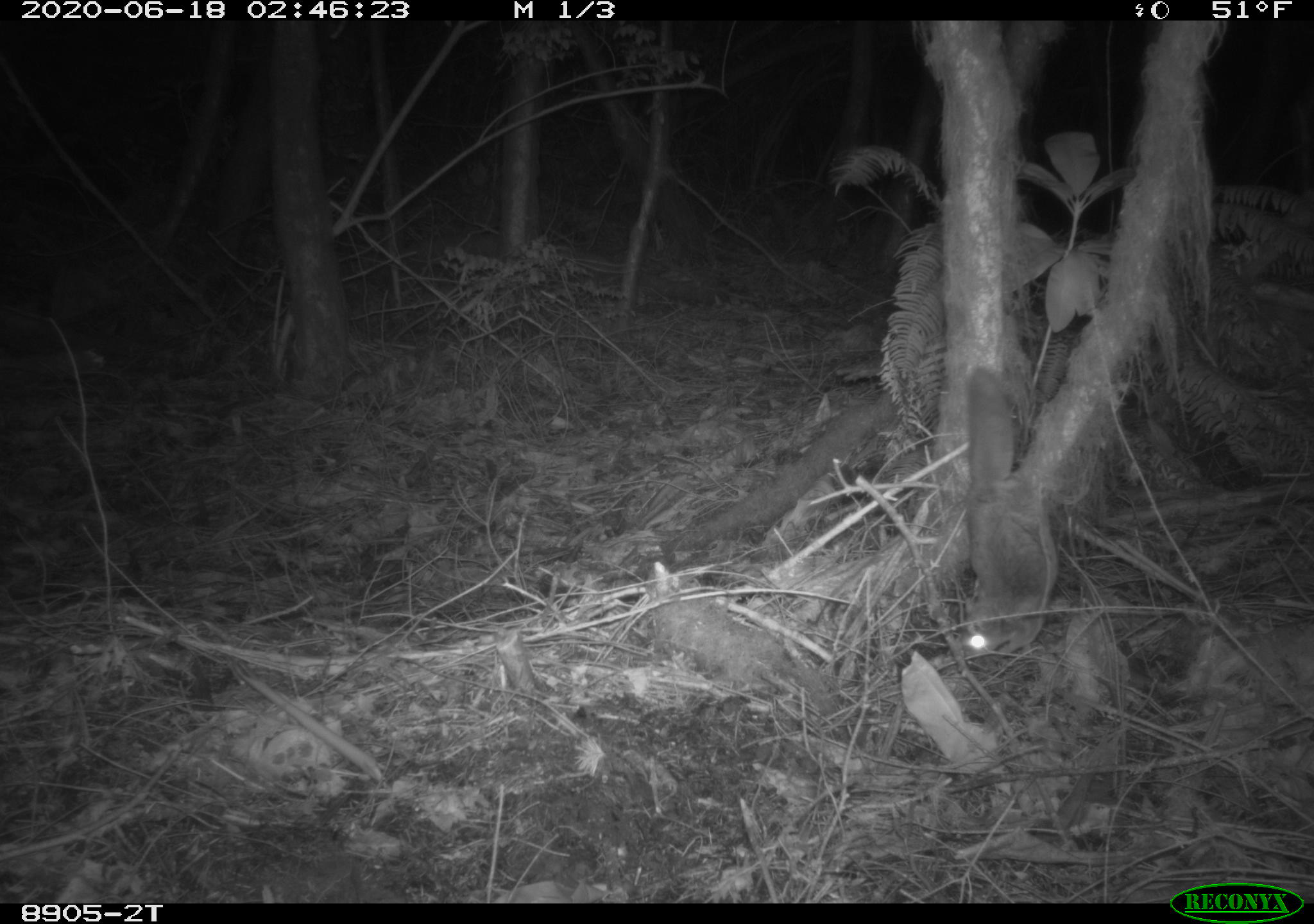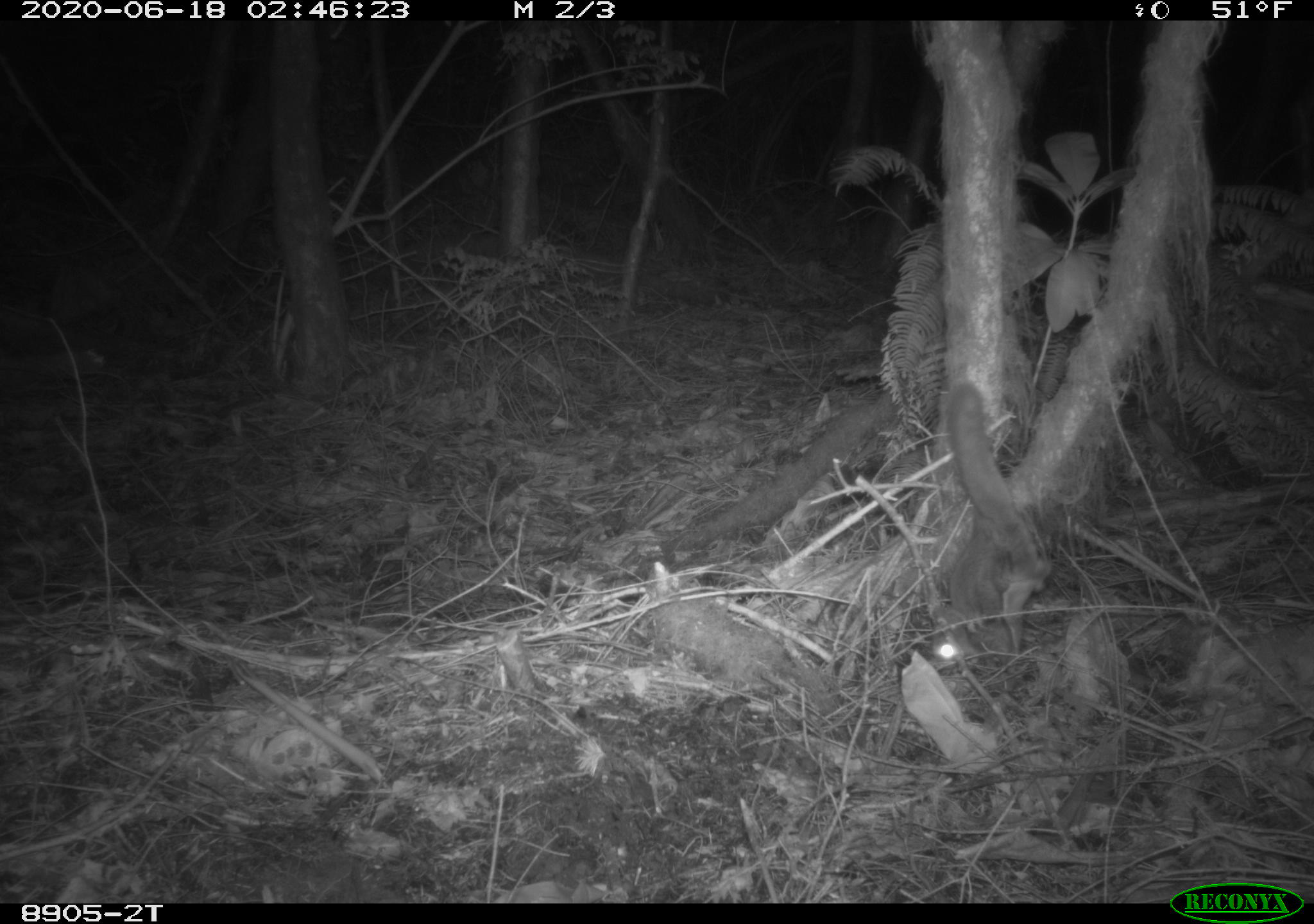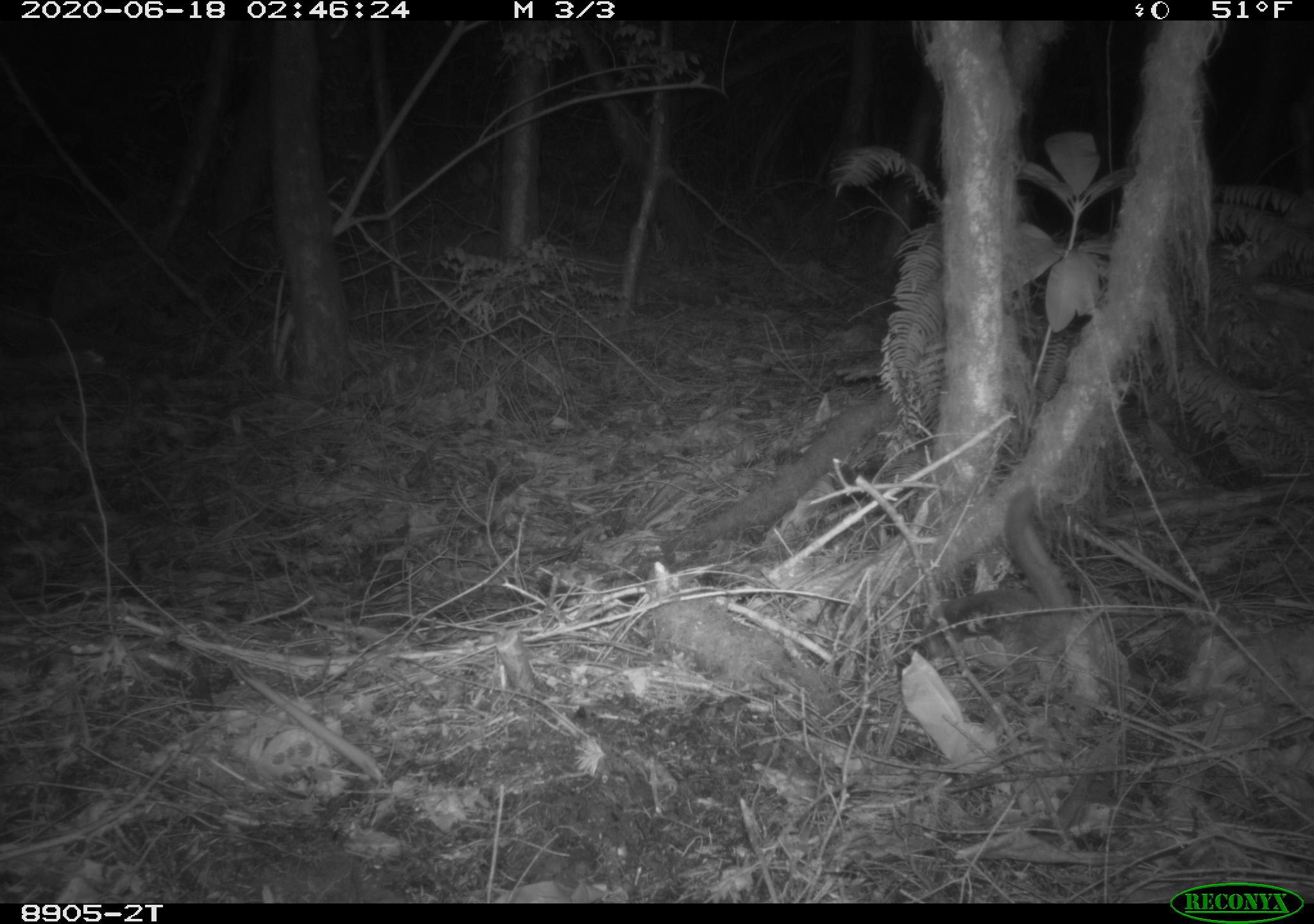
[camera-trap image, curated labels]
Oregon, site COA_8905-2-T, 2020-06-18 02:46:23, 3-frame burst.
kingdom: Animalia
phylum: Chordata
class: Mammalia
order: Rodentia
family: Sciuridae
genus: Glaucomys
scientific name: Glaucomys oregonensis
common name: humboldt's flying squirrel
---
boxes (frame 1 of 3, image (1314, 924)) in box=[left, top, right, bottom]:
humboldt's flying squirrel: box=[940, 354, 1070, 675]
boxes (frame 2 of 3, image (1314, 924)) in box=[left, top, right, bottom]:
humboldt's flying squirrel: box=[922, 371, 1059, 677]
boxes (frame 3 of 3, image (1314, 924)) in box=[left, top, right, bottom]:
humboldt's flying squirrel: box=[916, 479, 1085, 680]